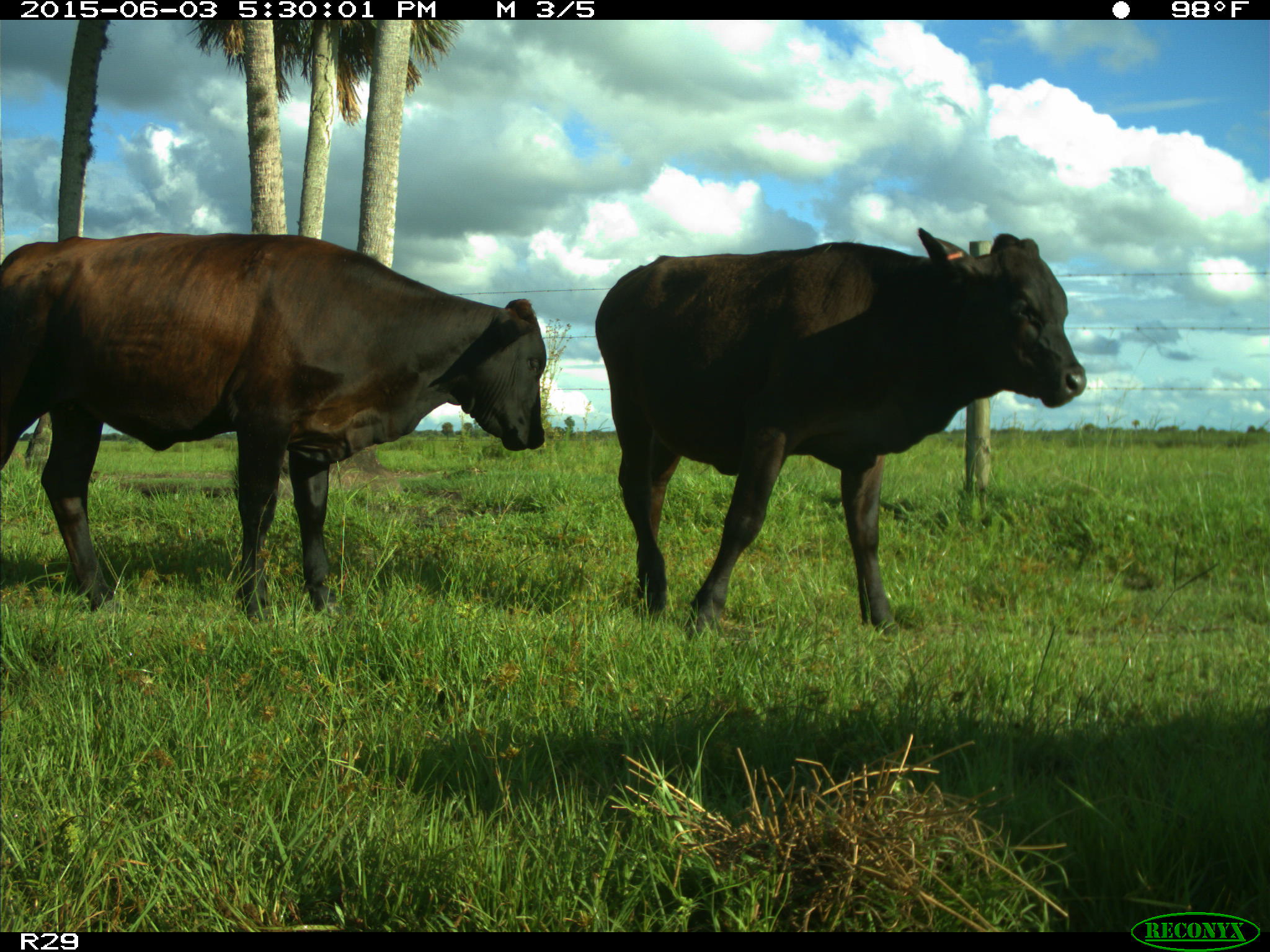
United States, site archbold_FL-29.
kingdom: Animalia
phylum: Chordata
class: Mammalia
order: Artiodactyla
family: Bovidae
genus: Bos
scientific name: Bos taurus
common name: domestic cow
Bos taurus (domestic cow).